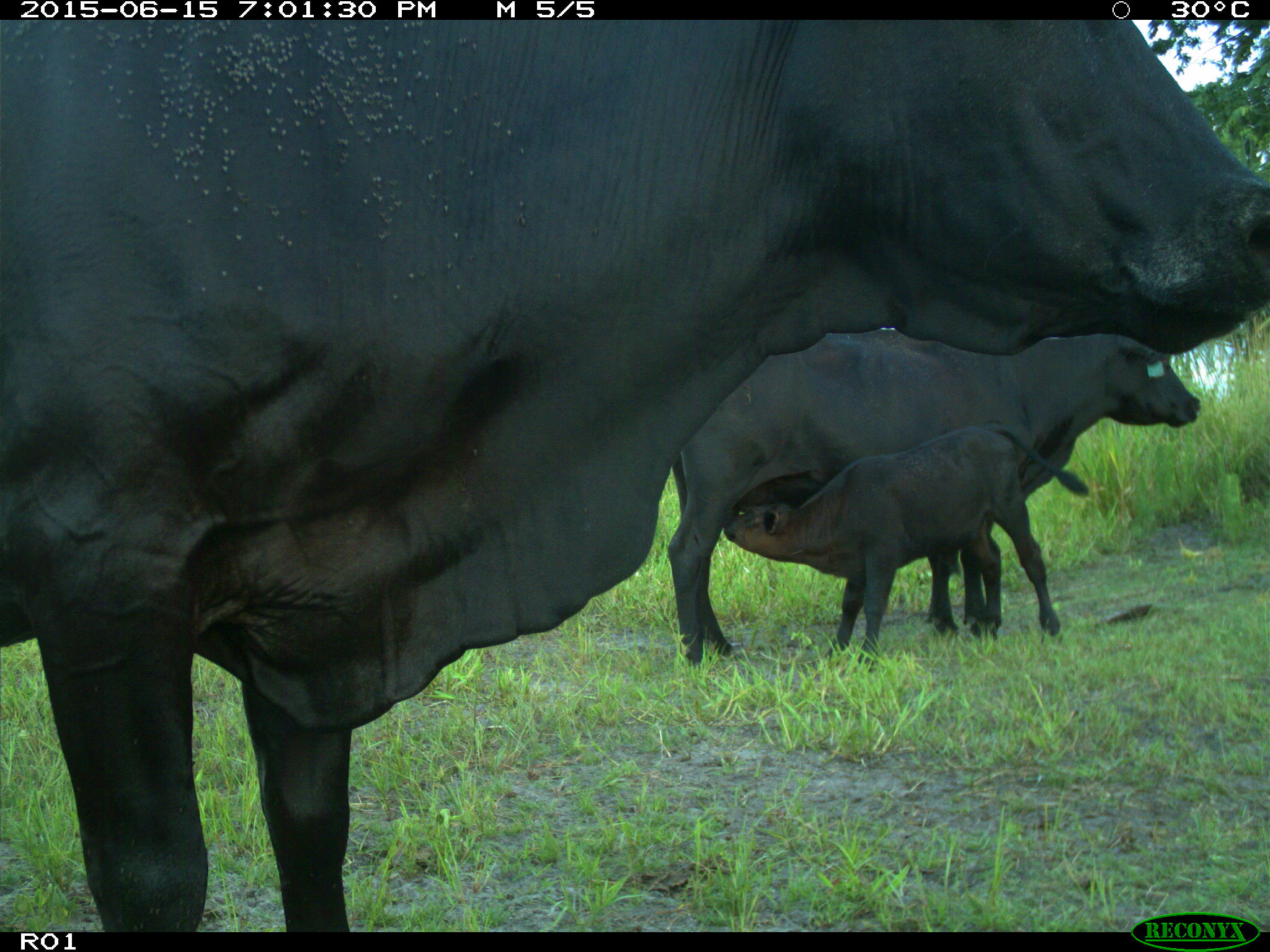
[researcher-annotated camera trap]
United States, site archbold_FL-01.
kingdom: Animalia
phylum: Chordata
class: Mammalia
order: Artiodactyla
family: Bovidae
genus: Bos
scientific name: Bos taurus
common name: domestic cow